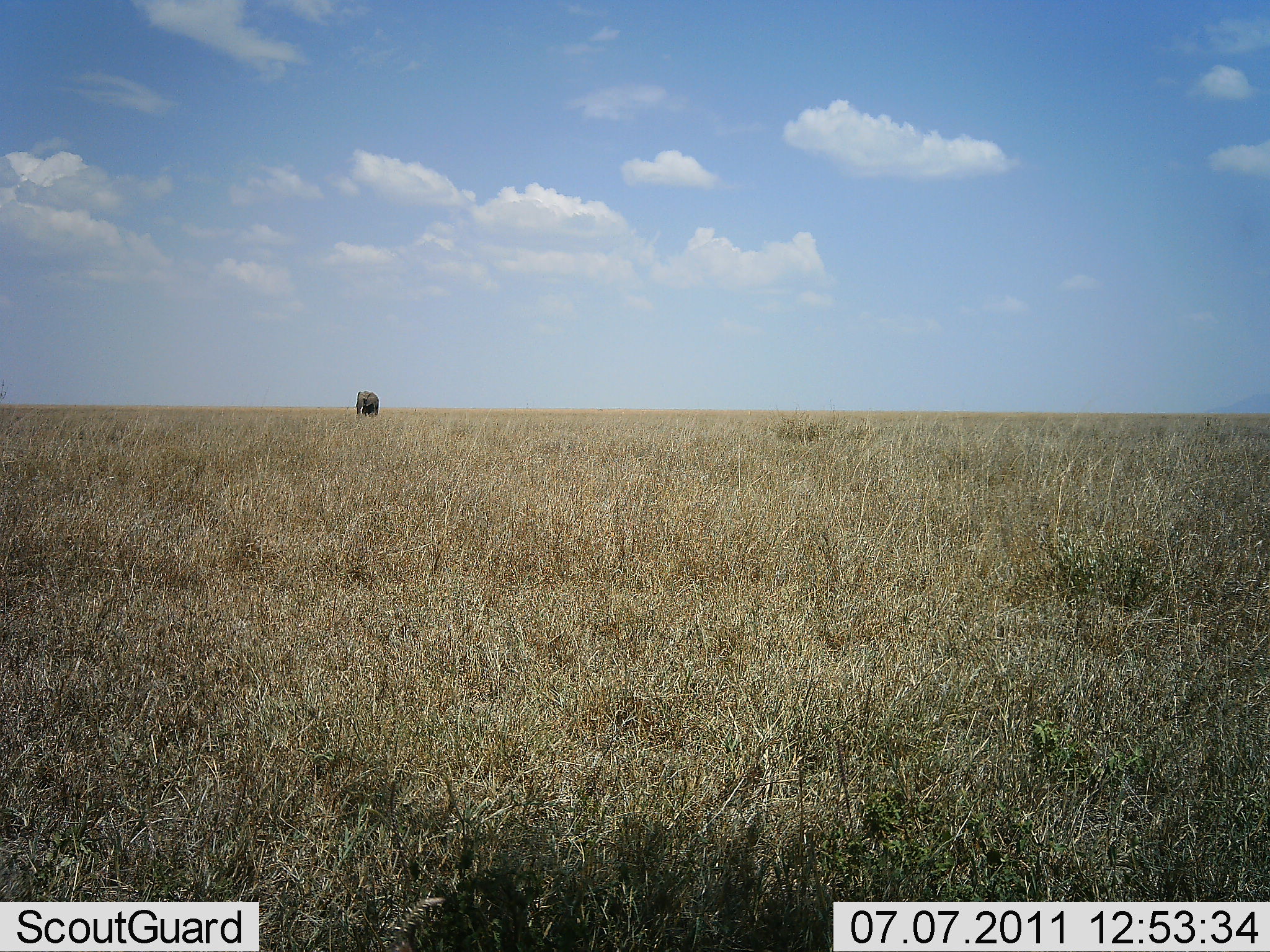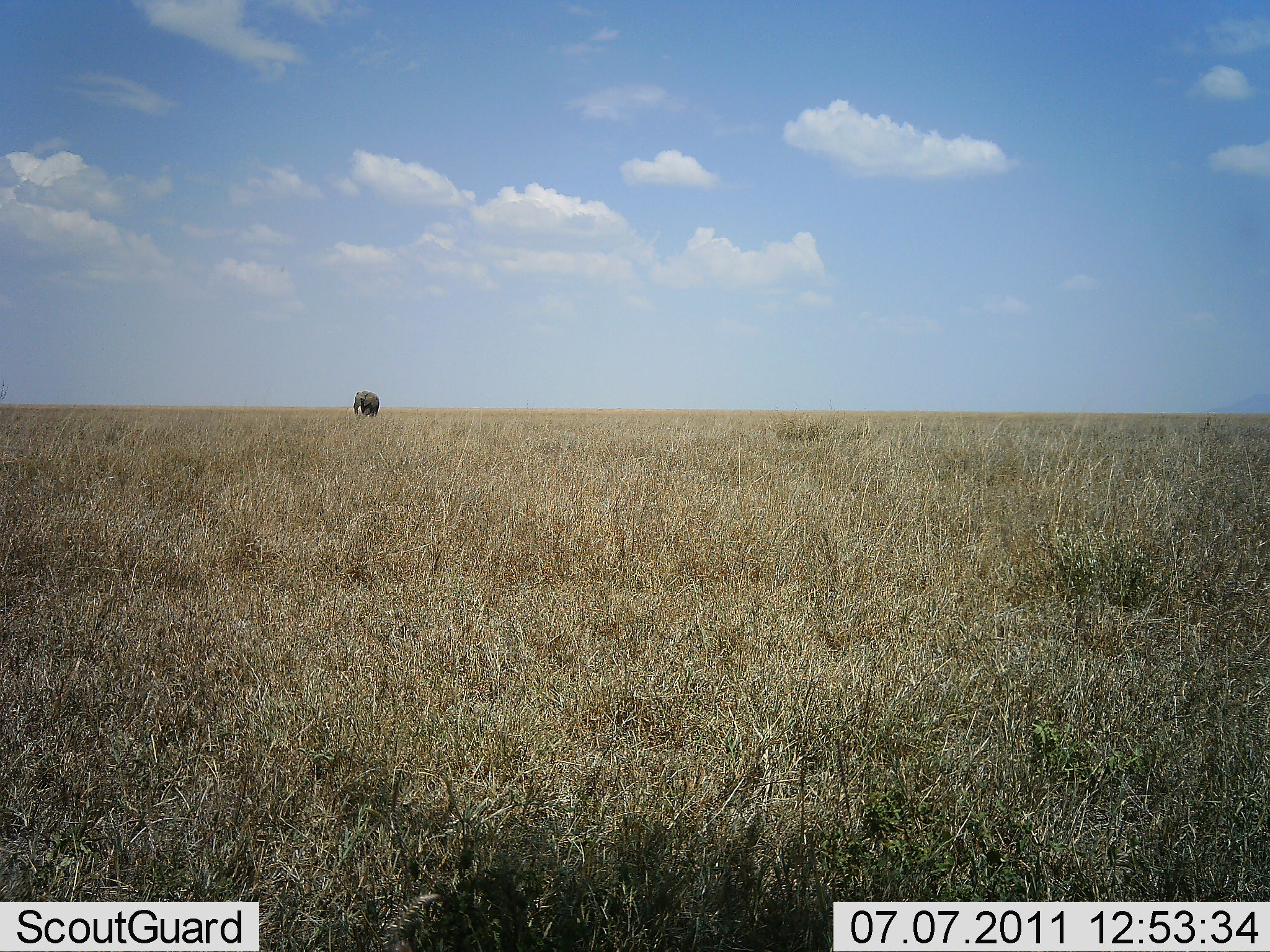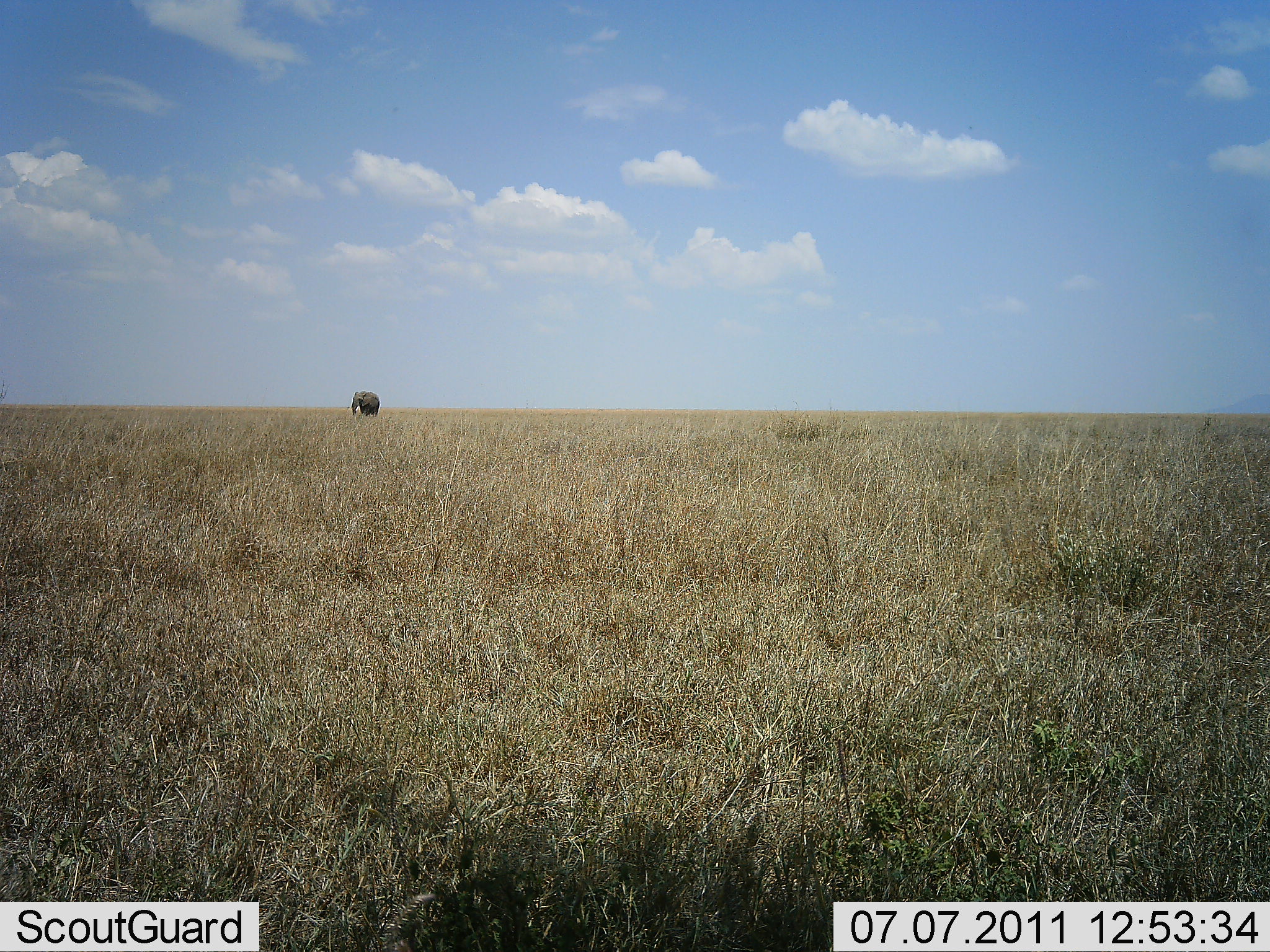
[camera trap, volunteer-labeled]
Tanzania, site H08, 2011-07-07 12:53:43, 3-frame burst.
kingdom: Animalia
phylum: Chordata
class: Mammalia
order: Proboscidea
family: Elephantidae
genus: Loxodonta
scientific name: Loxodonta africana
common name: african bush elephant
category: elephant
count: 1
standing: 81%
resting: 0%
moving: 25%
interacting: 0%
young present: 0%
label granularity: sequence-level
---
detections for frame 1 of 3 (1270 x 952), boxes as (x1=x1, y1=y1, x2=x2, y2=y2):
animal: (x1=355, y1=389, x2=380, y2=416)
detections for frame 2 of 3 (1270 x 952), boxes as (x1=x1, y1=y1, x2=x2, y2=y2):
animal: (x1=353, y1=390, x2=380, y2=416)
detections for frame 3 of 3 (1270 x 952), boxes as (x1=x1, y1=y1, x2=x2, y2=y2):
animal: (x1=350, y1=390, x2=381, y2=416)